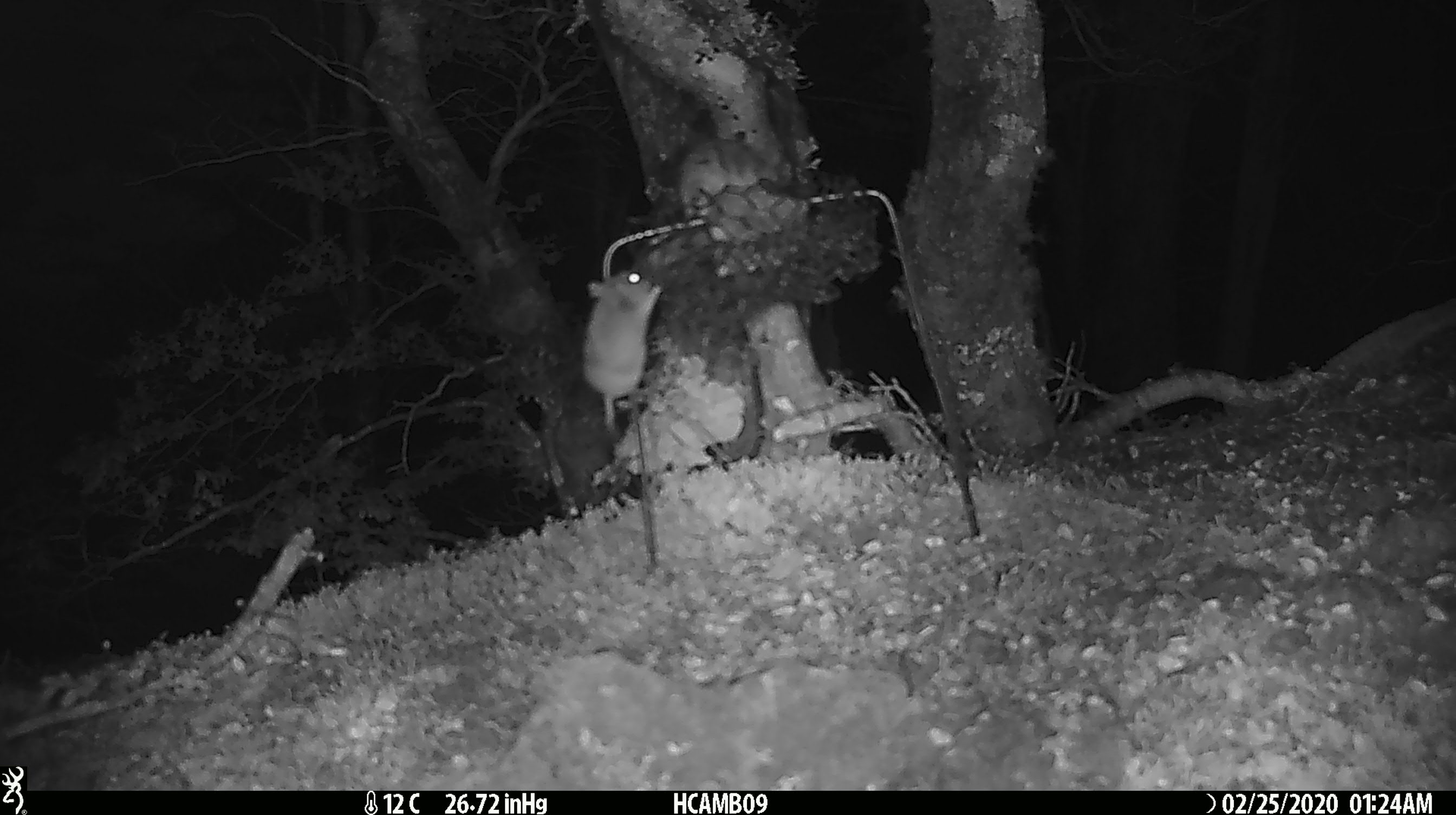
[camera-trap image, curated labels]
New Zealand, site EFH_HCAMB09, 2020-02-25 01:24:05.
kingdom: Animalia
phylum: Chordata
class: Mammalia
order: Rodentia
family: Muridae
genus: Mus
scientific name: Mus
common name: mouse